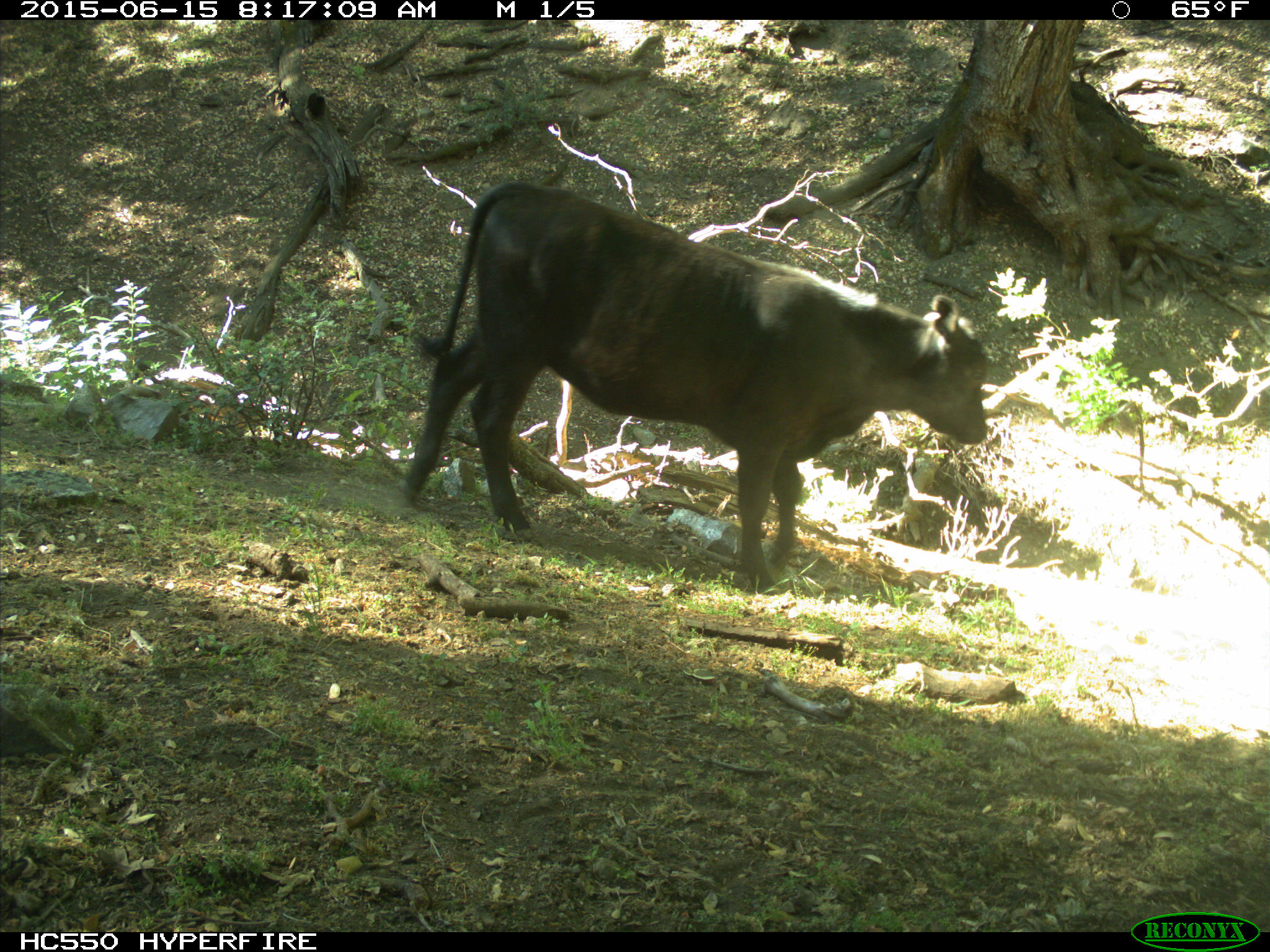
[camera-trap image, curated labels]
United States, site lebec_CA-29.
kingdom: Animalia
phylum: Chordata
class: Mammalia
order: Artiodactyla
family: Bovidae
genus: Bos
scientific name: Bos taurus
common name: domestic cow